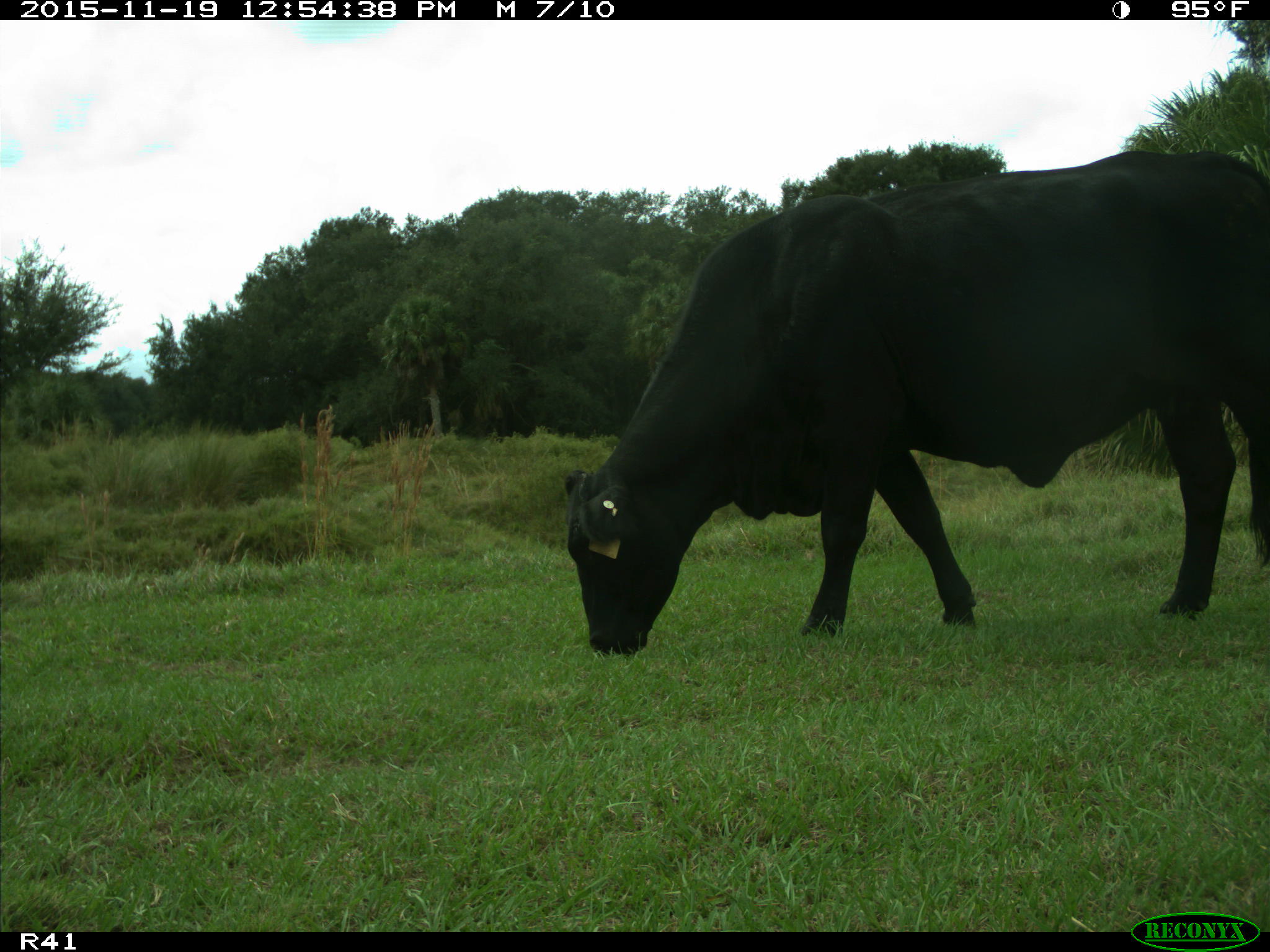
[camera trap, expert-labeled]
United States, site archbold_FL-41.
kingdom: Animalia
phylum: Chordata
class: Mammalia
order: Artiodactyla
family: Bovidae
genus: Bos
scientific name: Bos taurus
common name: domestic cow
Bos taurus (domestic cow).